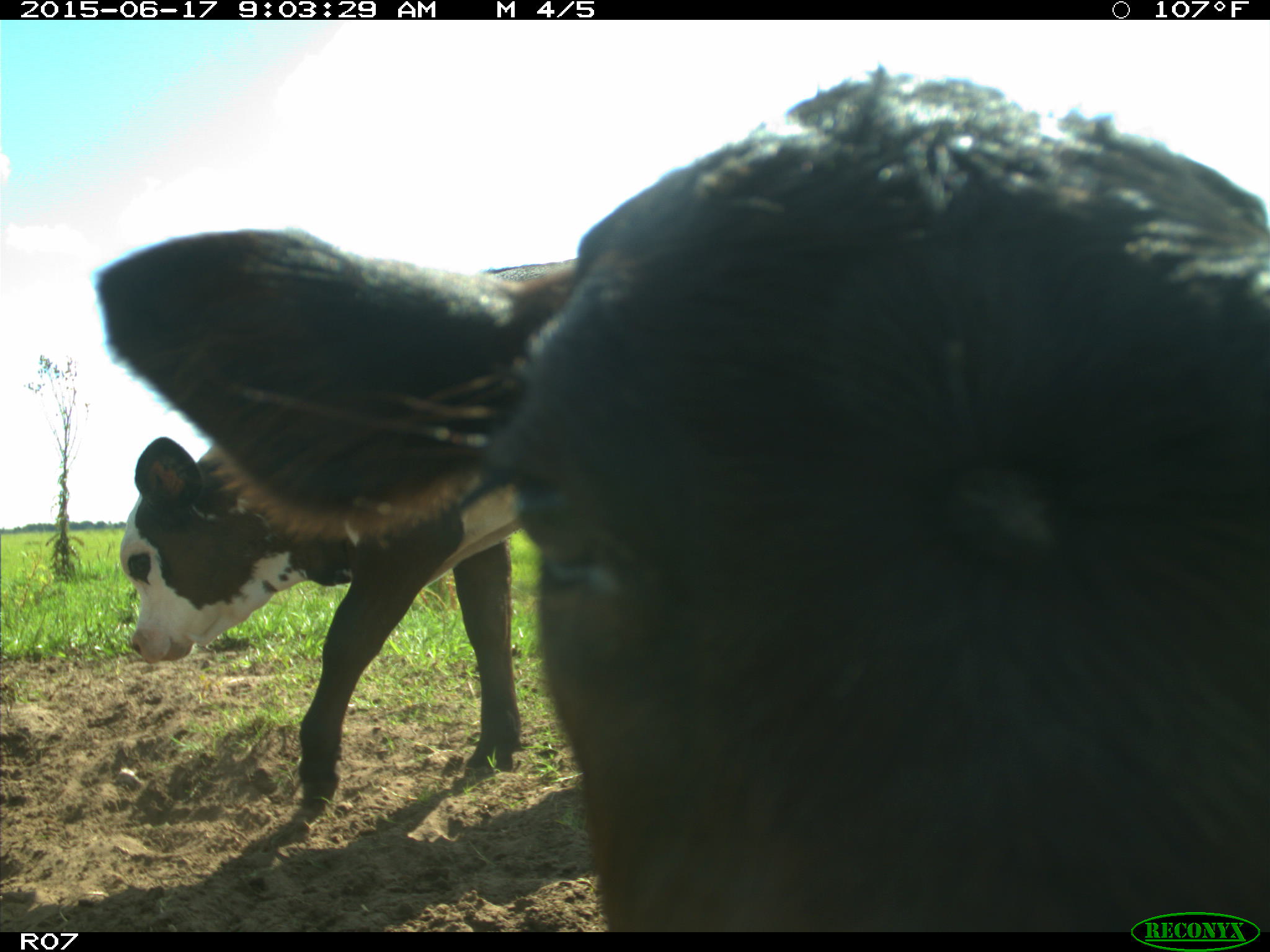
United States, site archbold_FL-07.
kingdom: Animalia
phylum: Chordata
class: Mammalia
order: Artiodactyla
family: Bovidae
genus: Bos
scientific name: Bos taurus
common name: domestic cow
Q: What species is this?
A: Bos taurus (domestic cow).